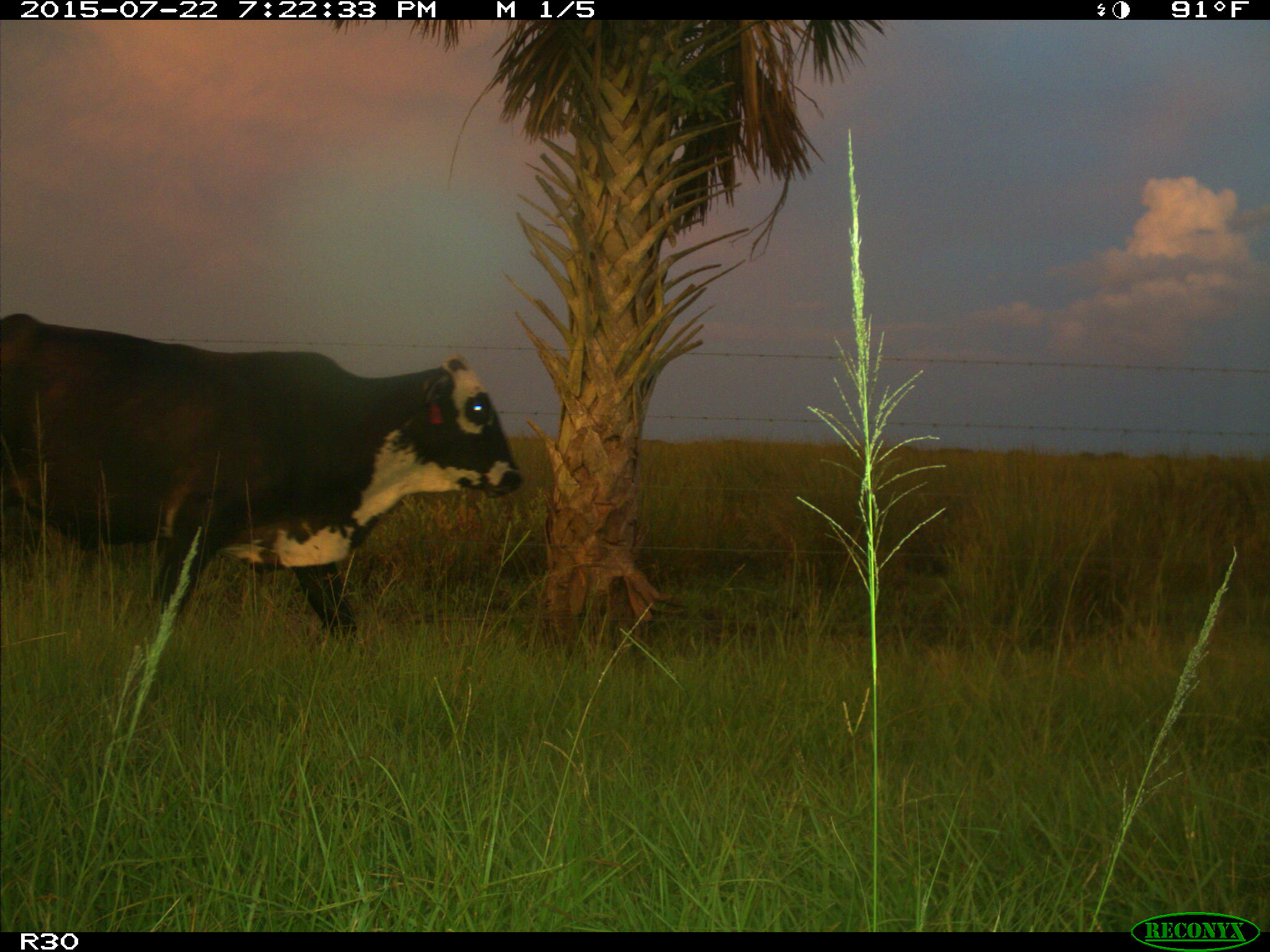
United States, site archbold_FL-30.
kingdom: Animalia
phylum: Chordata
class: Mammalia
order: Artiodactyla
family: Bovidae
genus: Bos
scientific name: Bos taurus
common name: domestic cow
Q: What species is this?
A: Bos taurus (domestic cow).